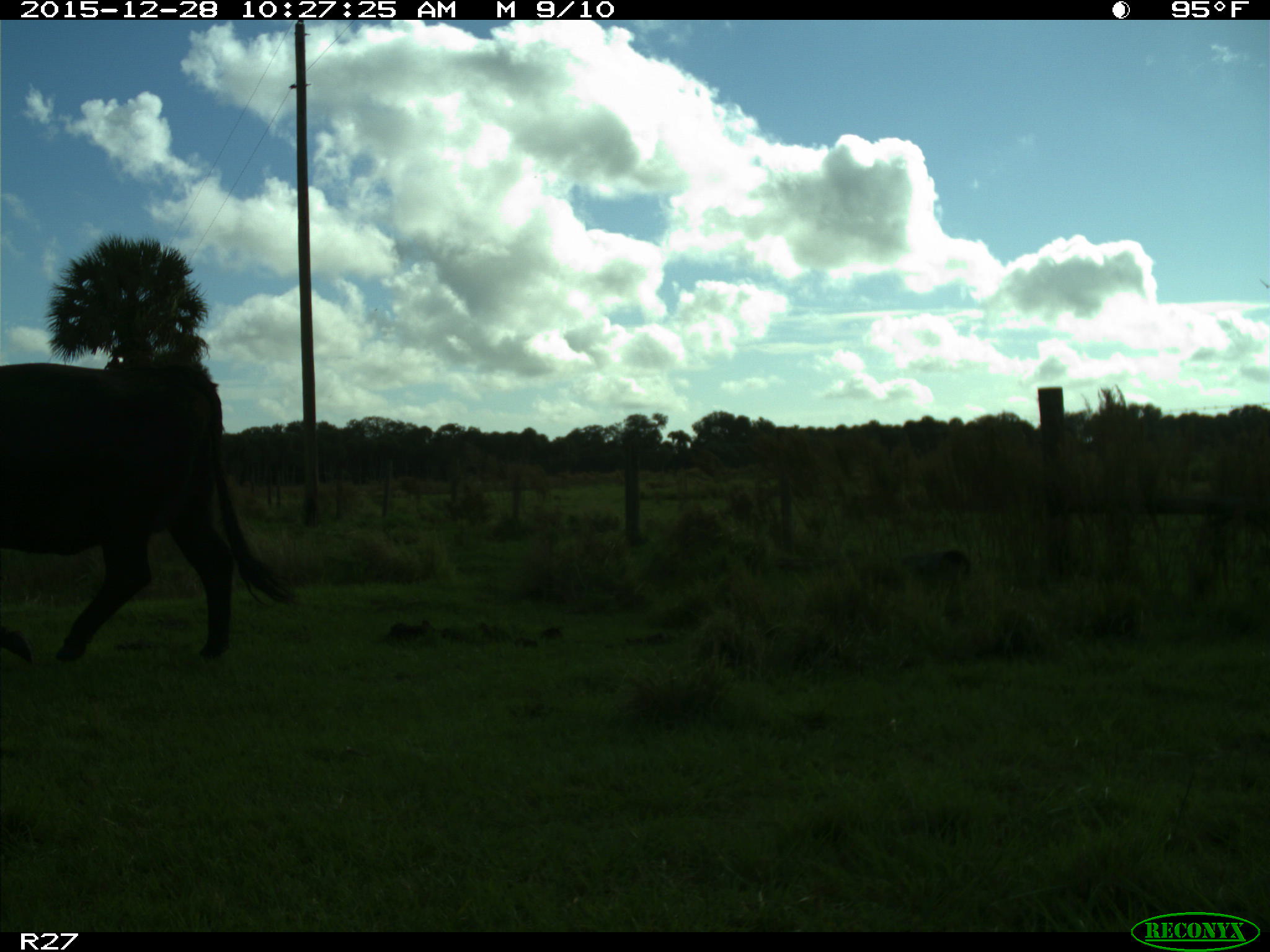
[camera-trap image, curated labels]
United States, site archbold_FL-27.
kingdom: Animalia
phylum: Chordata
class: Mammalia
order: Artiodactyla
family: Bovidae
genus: Bos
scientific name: Bos taurus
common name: domestic cow